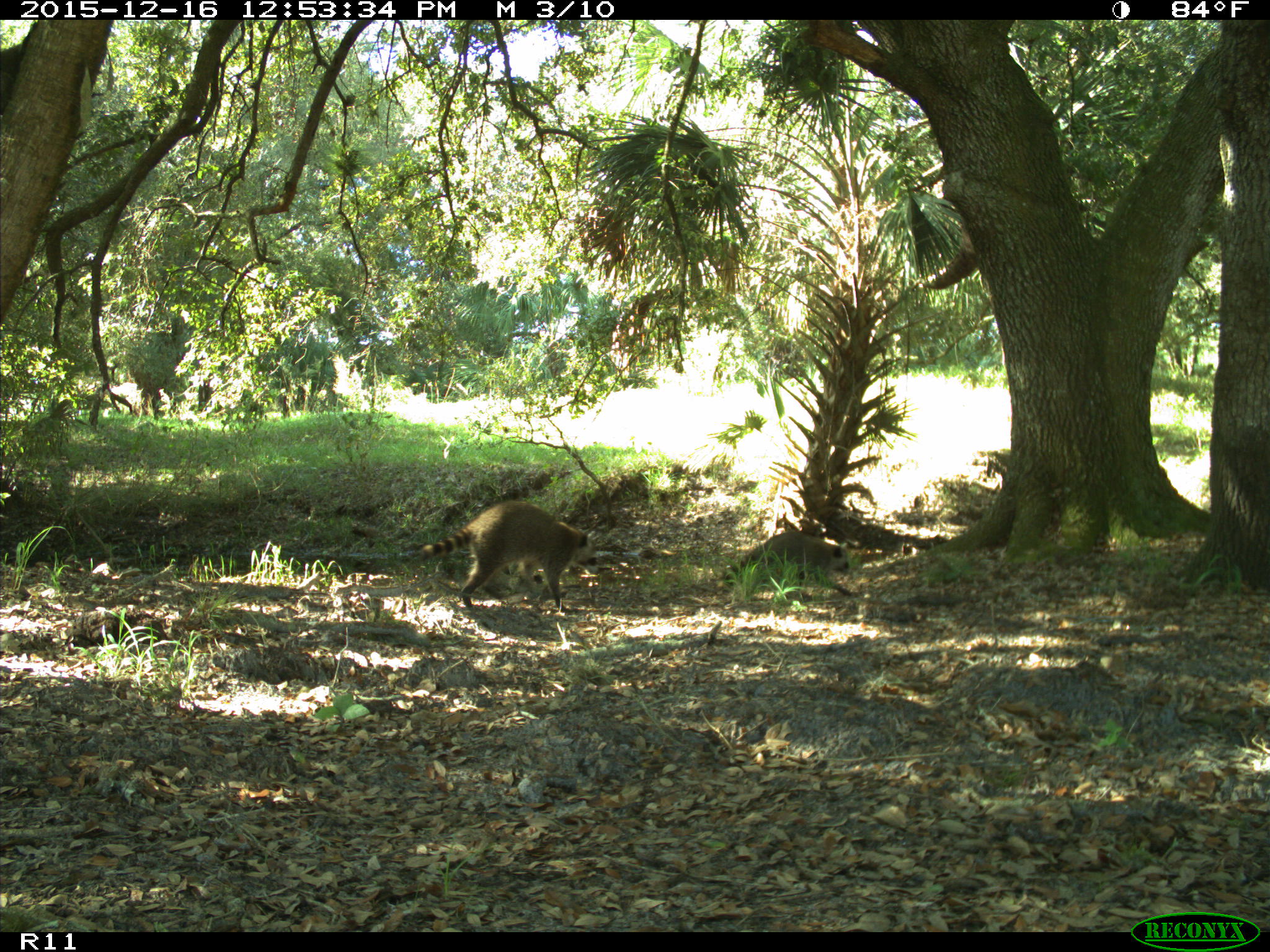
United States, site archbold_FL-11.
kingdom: Animalia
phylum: Chordata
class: Mammalia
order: Carnivora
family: Procyonidae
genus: Procyon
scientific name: Procyon lotor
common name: common raccoon